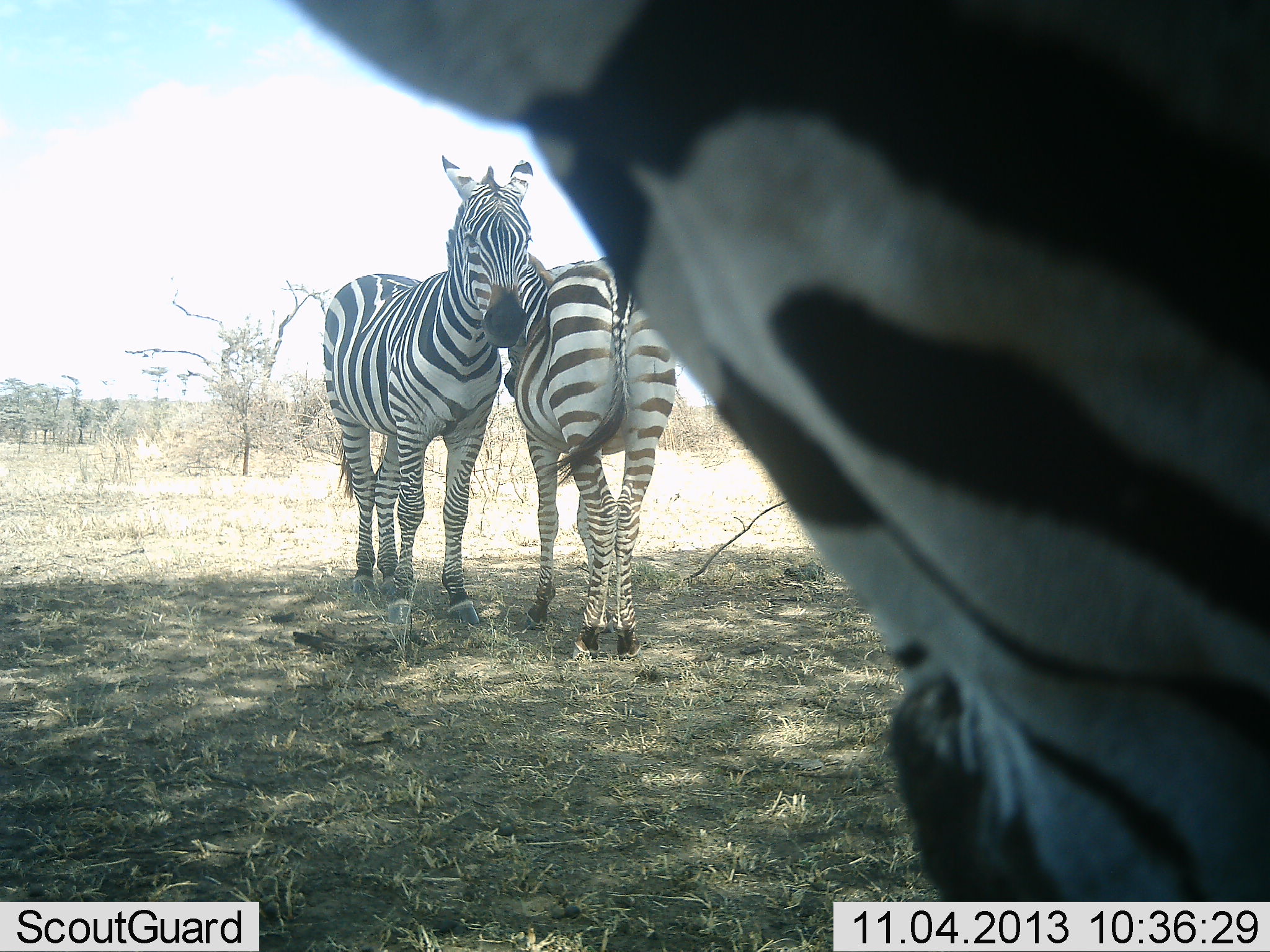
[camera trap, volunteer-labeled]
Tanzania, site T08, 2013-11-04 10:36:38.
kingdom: Animalia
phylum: Chordata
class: Mammalia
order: Perissodactyla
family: Equidae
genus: Equus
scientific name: Equus quagga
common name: plains zebra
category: zebra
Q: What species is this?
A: Zebra (plains zebra) (Equus quagga).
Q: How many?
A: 3.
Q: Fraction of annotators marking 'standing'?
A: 95%.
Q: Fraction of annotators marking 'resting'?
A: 15%.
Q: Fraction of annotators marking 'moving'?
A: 15%.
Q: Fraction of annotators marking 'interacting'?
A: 40%.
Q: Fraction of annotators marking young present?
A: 0%.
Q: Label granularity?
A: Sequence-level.